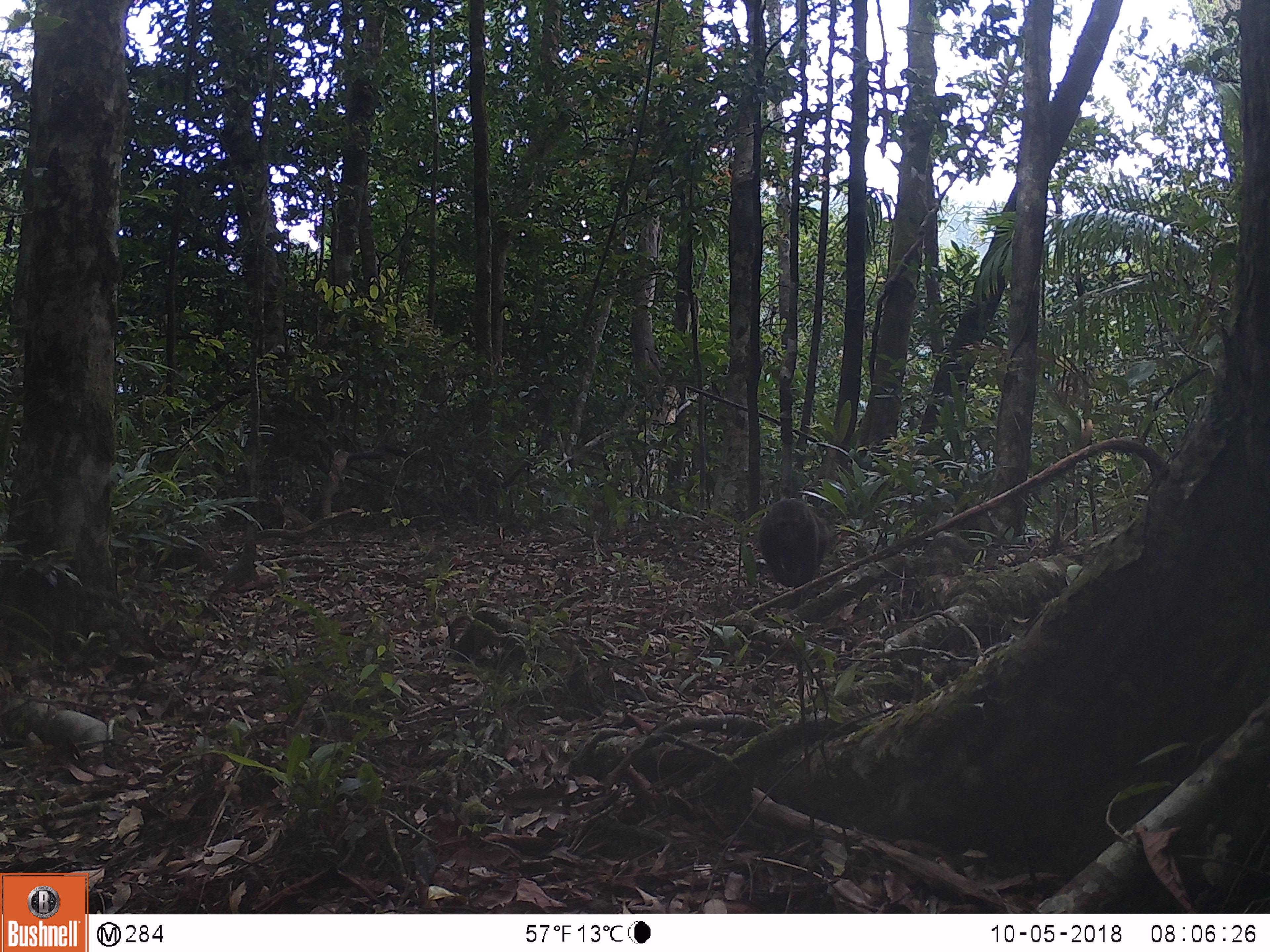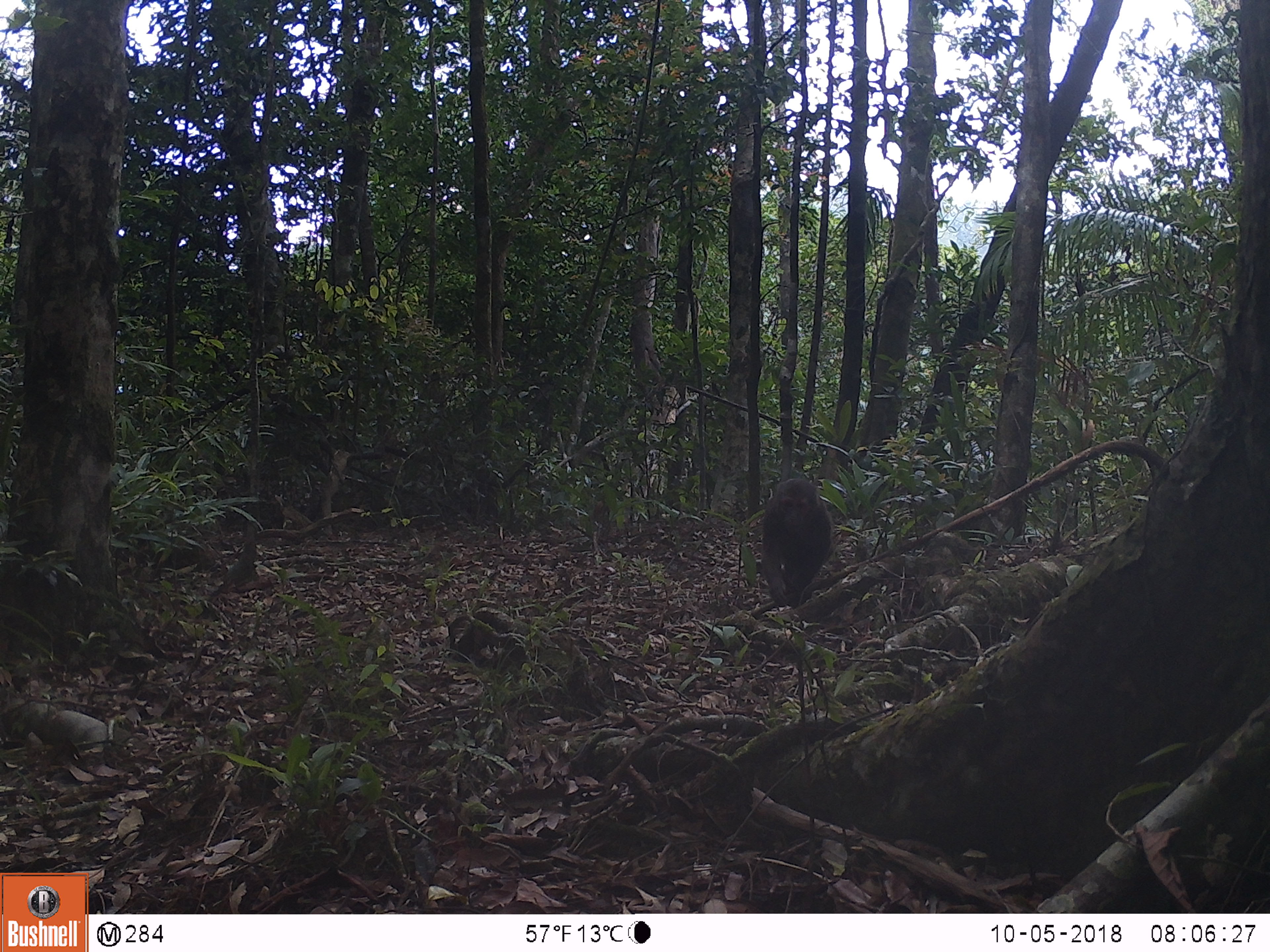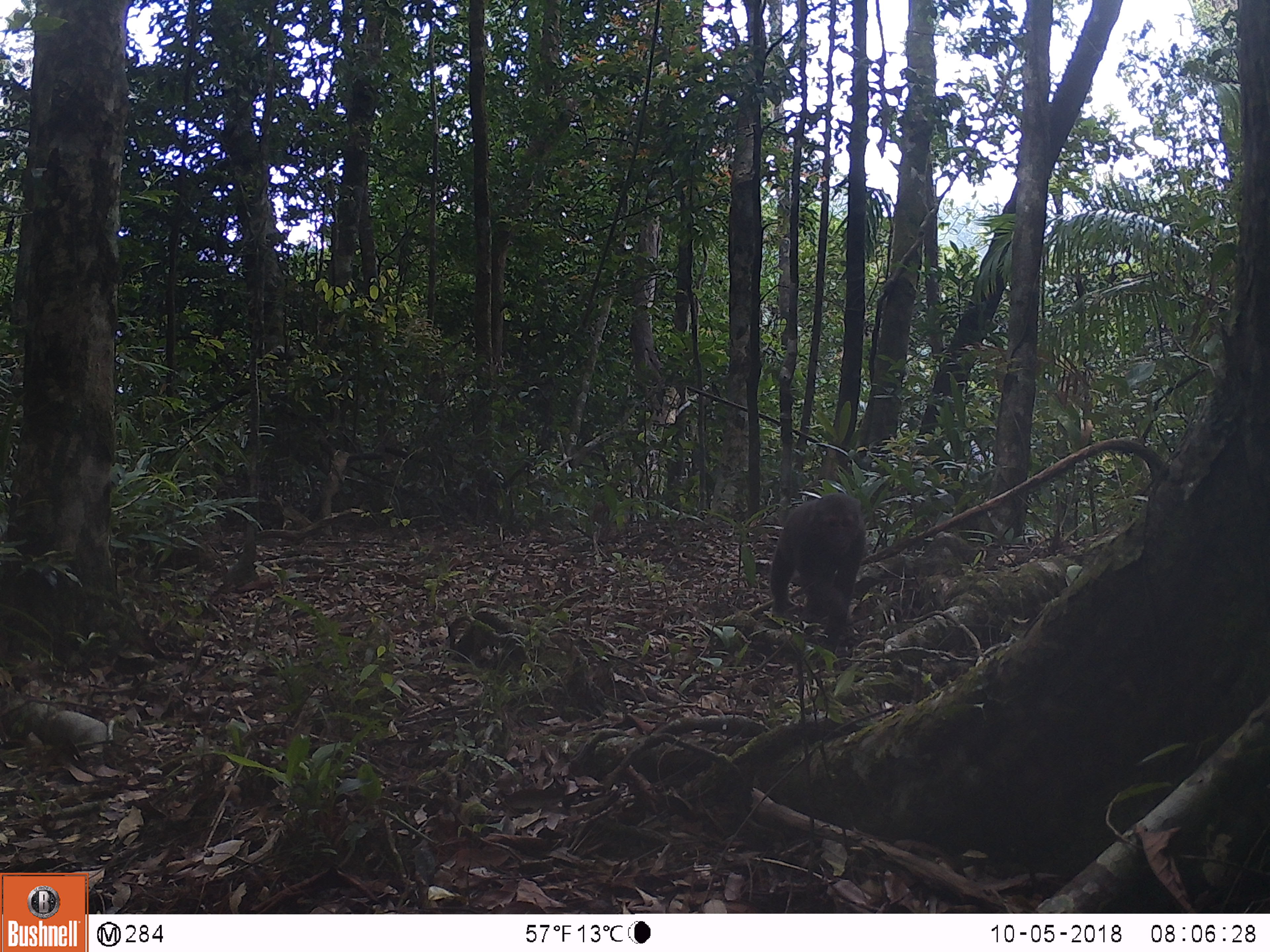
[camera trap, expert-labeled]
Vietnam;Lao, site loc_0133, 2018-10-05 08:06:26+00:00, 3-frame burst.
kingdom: Animalia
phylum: Chordata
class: Mammalia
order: Primates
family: Cercopithecidae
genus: Macaca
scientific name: Macaca arctoides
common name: stump-tailed macaque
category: stump tailed macaque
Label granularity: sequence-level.